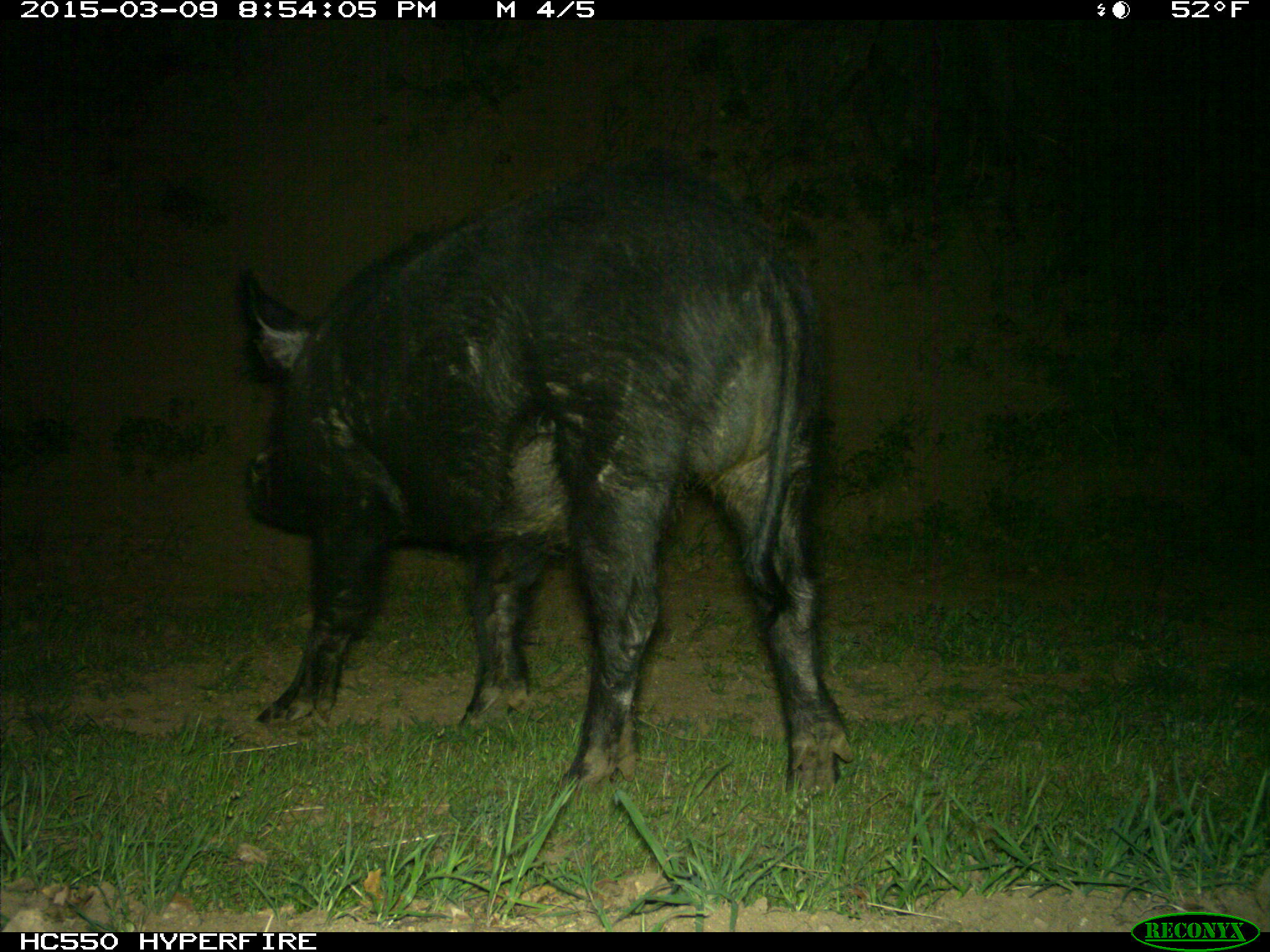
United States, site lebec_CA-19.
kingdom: Animalia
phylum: Chordata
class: Mammalia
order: Artiodactyla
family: Suidae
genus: Sus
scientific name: Sus scrofa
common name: wild boar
Sus scrofa (wild boar).